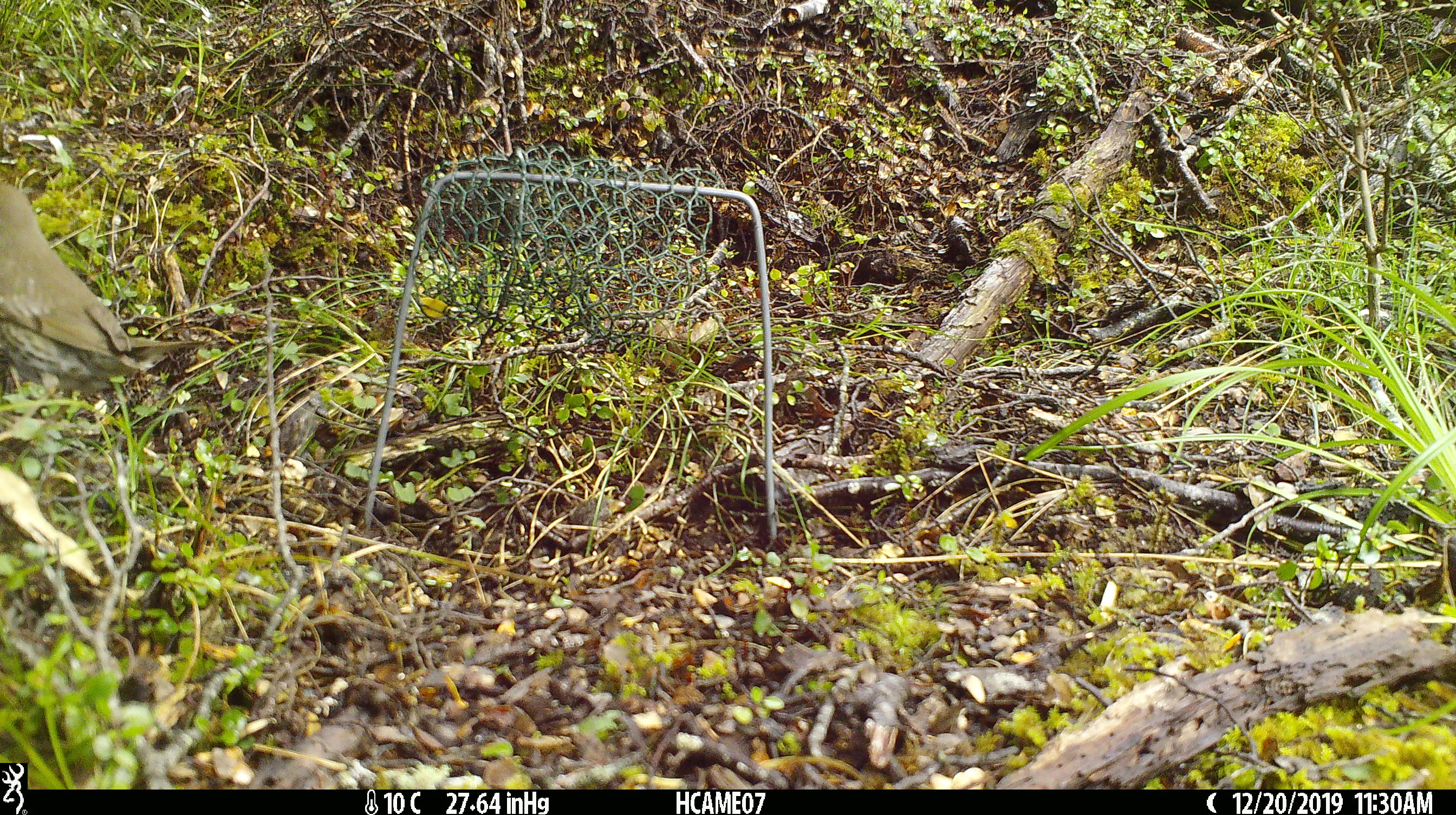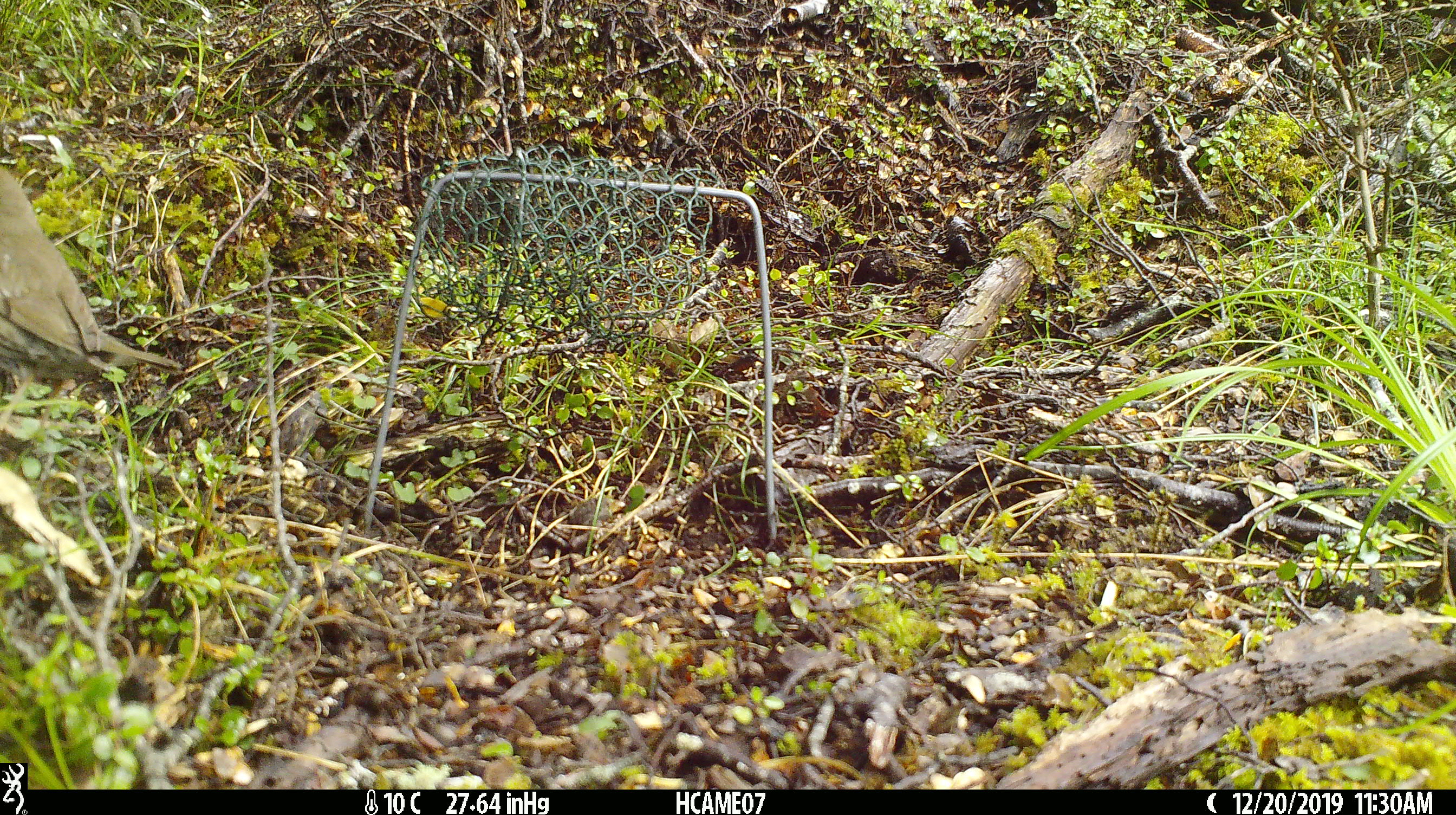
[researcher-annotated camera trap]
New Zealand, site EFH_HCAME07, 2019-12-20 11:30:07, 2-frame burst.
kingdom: Animalia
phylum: Chordata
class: Aves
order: Passeriformes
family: Turdidae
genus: Turdus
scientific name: Turdus philomelos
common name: song thrush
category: thrush